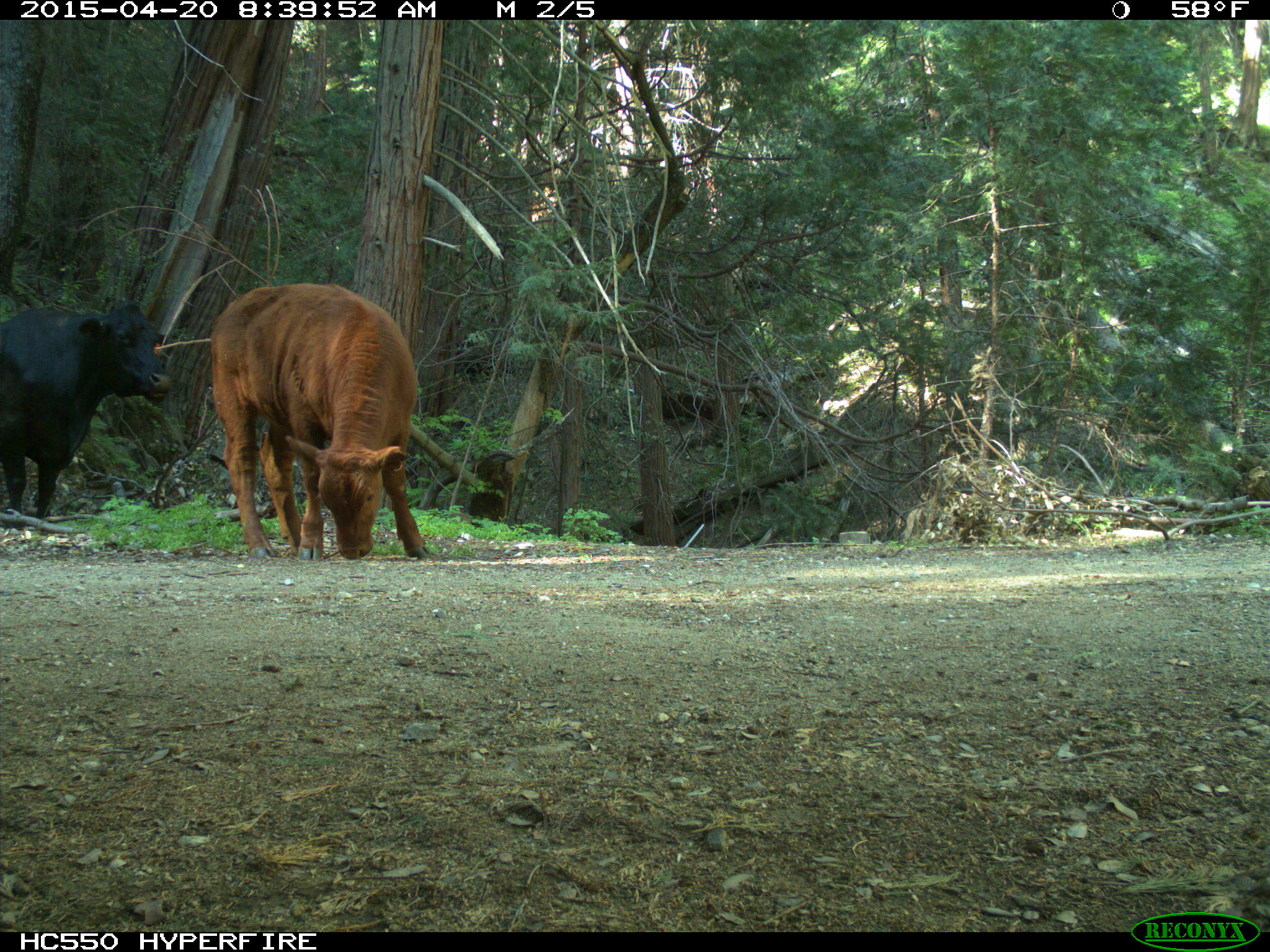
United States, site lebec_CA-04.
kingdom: Animalia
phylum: Chordata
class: Mammalia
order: Artiodactyla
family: Bovidae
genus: Bos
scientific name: Bos taurus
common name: domestic cow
Bos taurus (domestic cow).